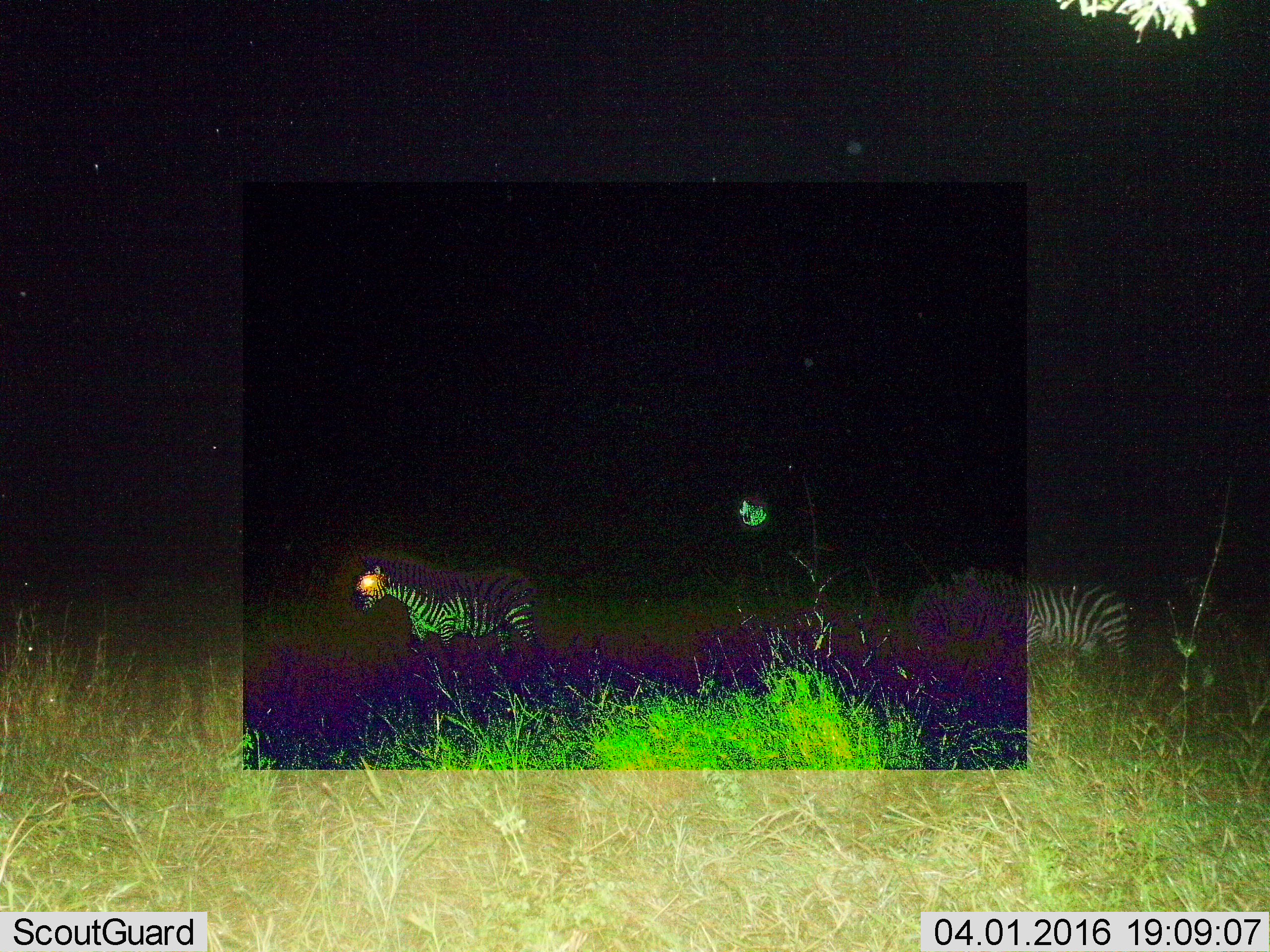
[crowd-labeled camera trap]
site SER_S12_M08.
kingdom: Animalia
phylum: Chordata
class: Mammalia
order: Perissodactyla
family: Equidae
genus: Equus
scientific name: Equus quagga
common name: plains zebra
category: zebraplains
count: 2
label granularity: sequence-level